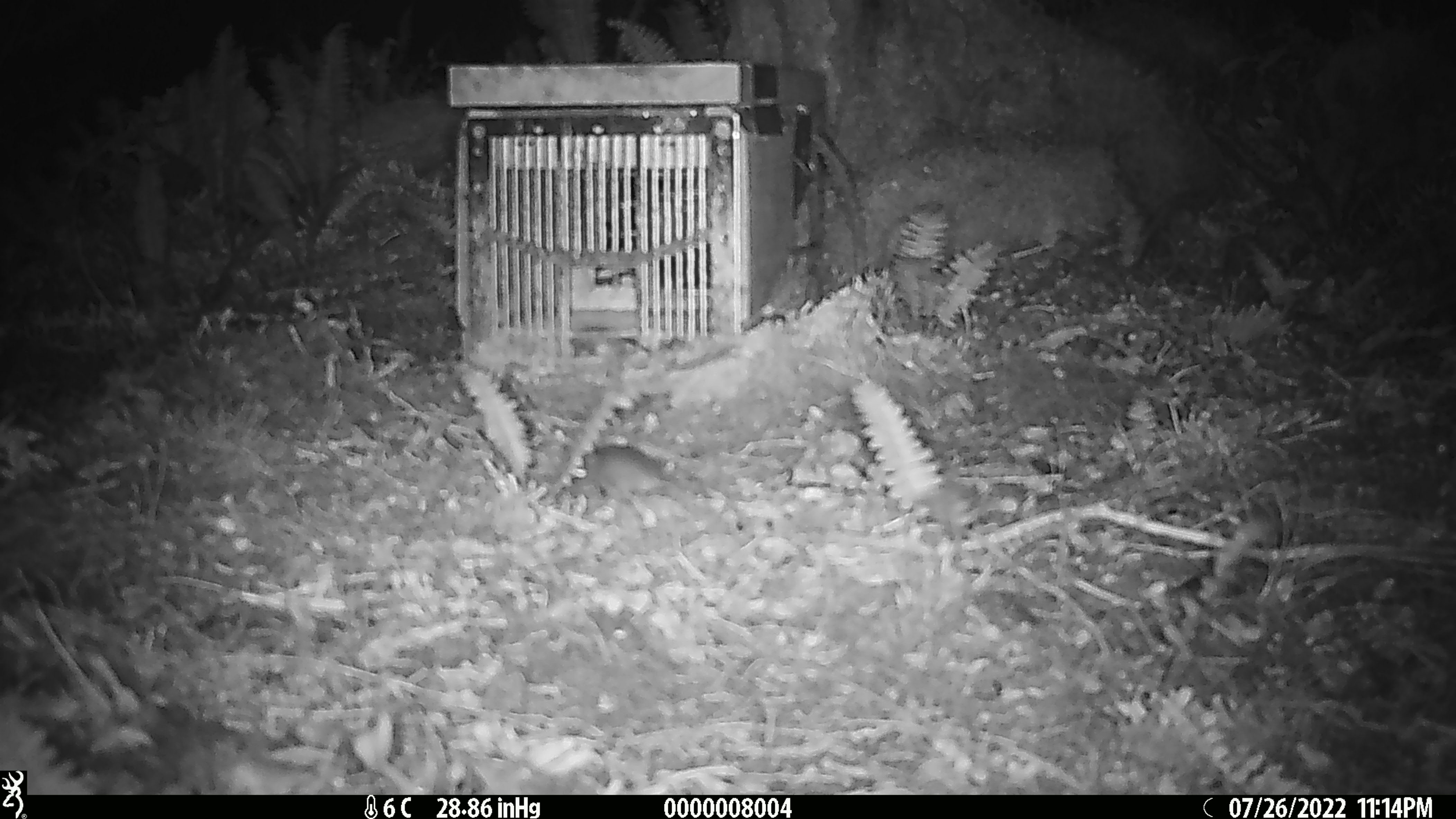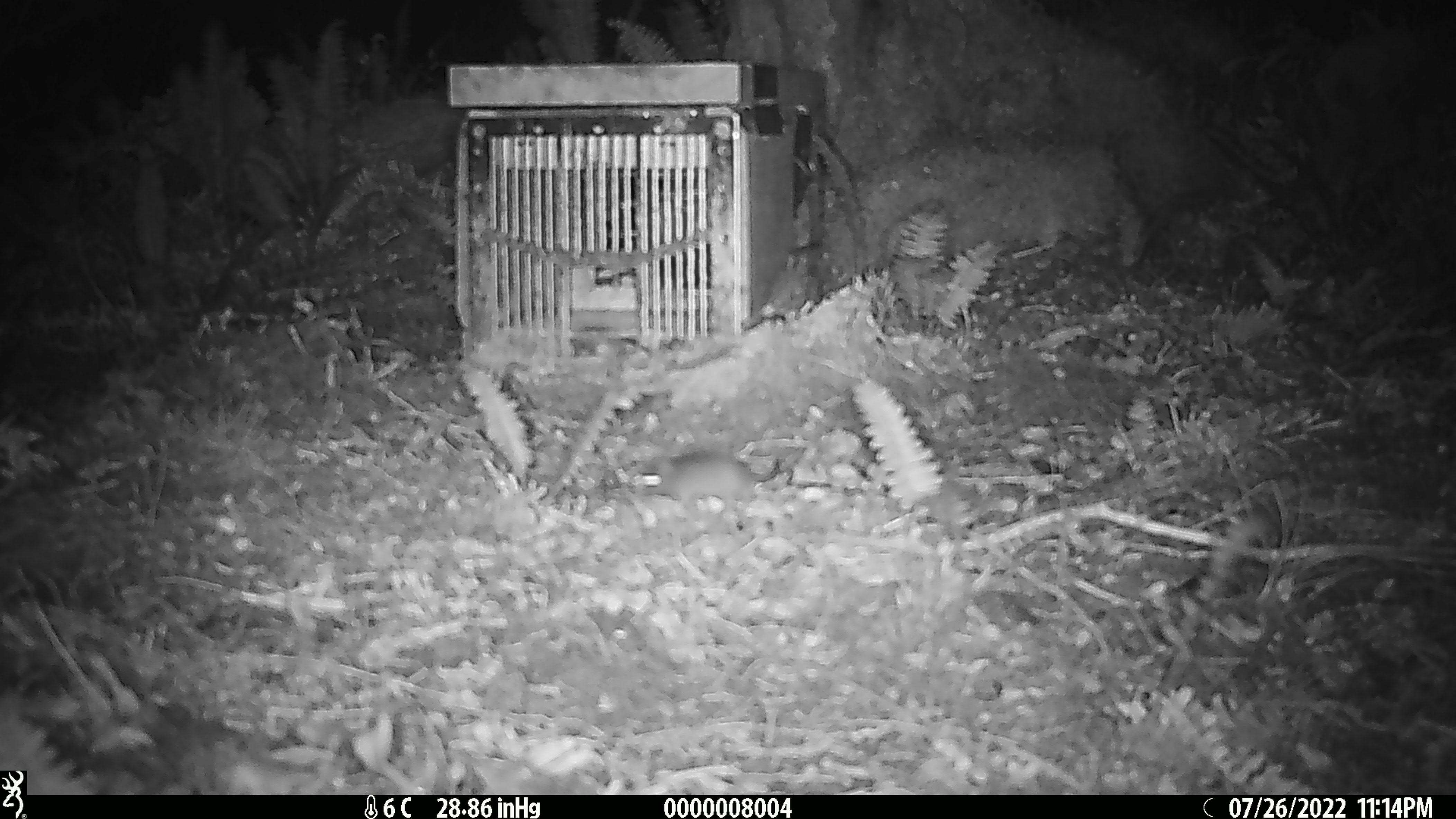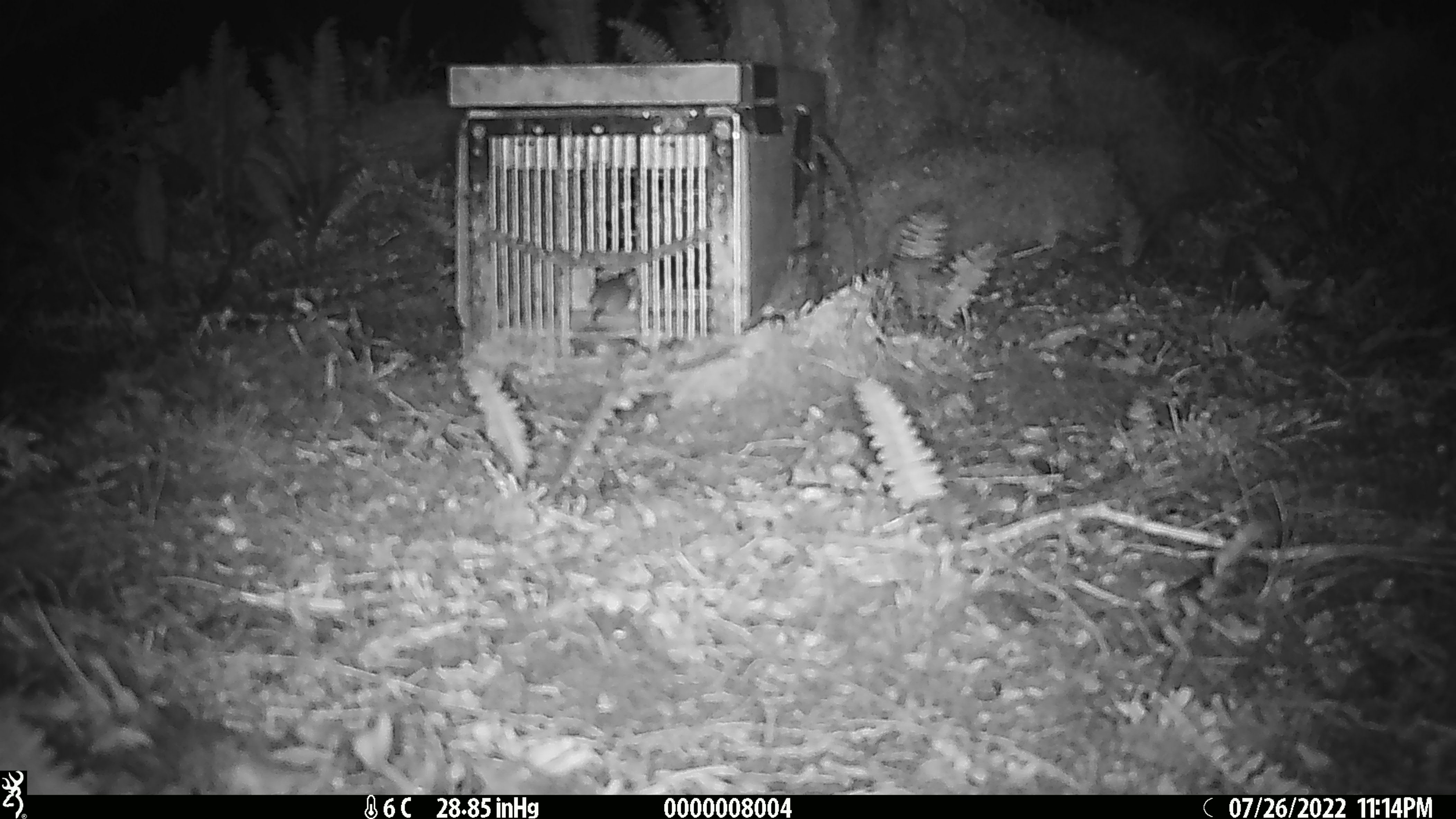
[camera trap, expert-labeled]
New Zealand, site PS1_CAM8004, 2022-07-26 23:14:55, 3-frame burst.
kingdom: Animalia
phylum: Chordata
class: Mammalia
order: Rodentia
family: Muridae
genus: Mus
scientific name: Mus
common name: mouse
Mouse (Mus).